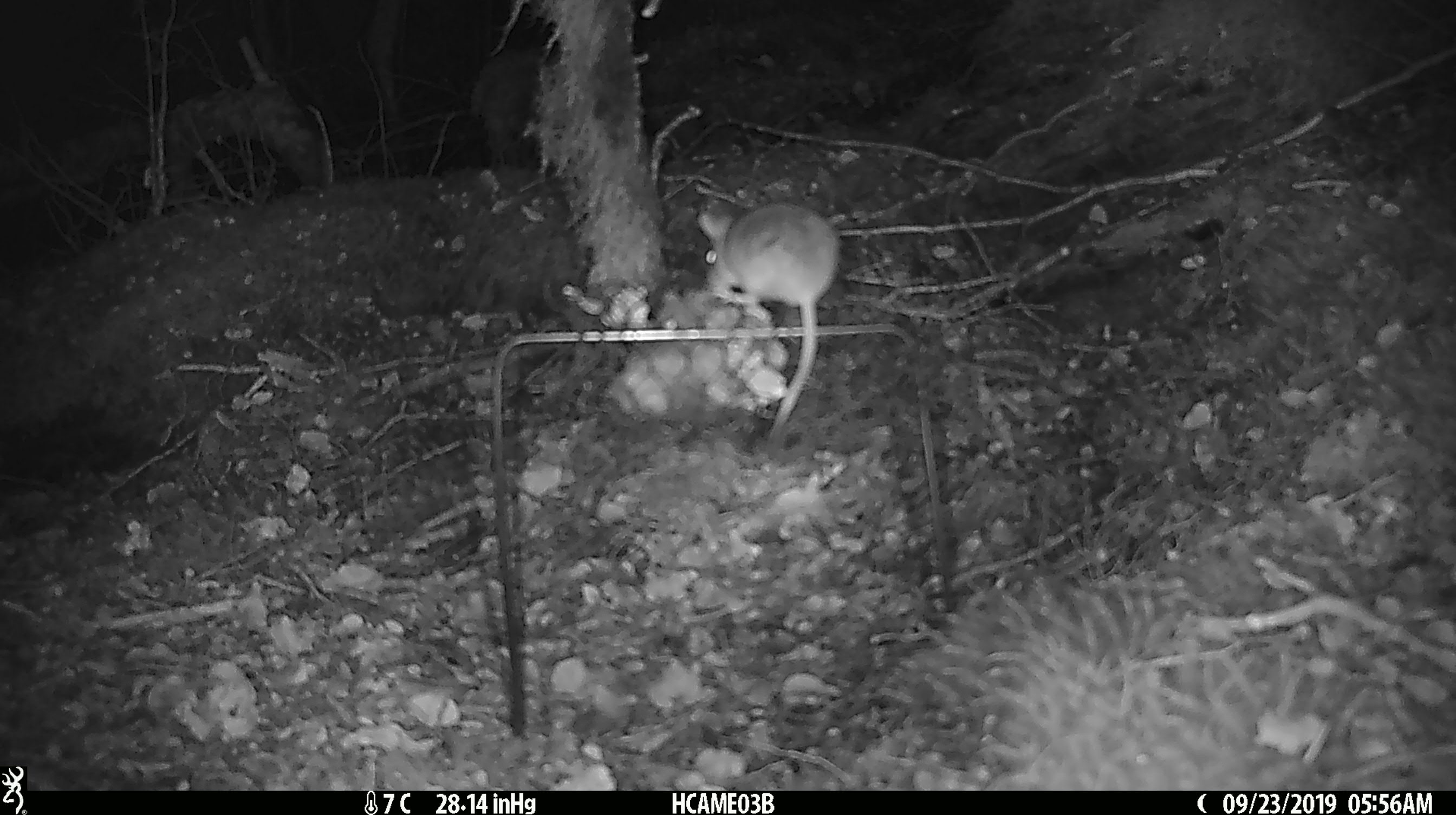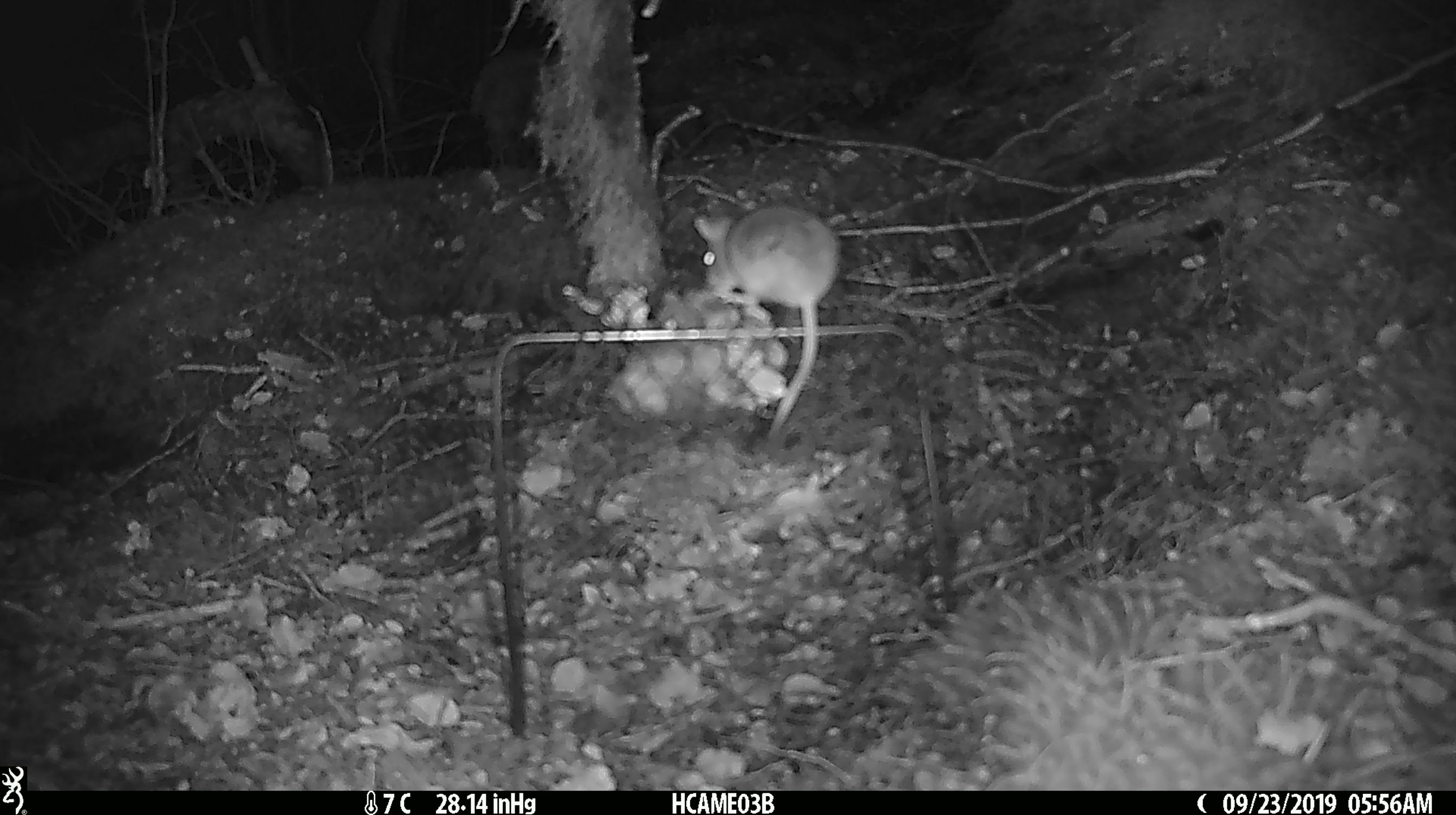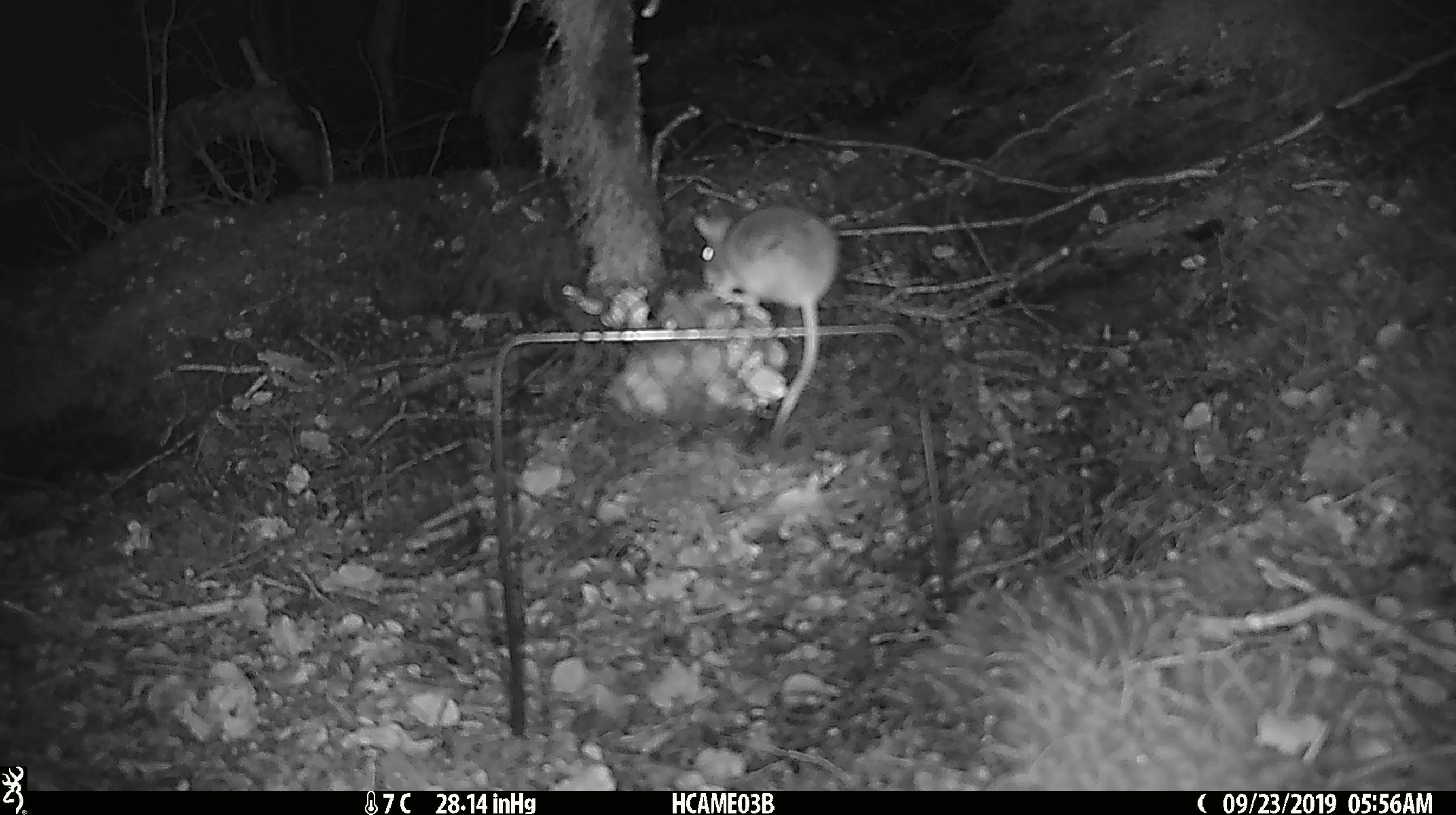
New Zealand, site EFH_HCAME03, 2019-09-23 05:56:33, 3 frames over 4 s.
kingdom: Animalia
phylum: Chordata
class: Mammalia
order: Rodentia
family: Muridae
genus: Mus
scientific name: Mus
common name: mouse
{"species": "mouse (Mus)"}